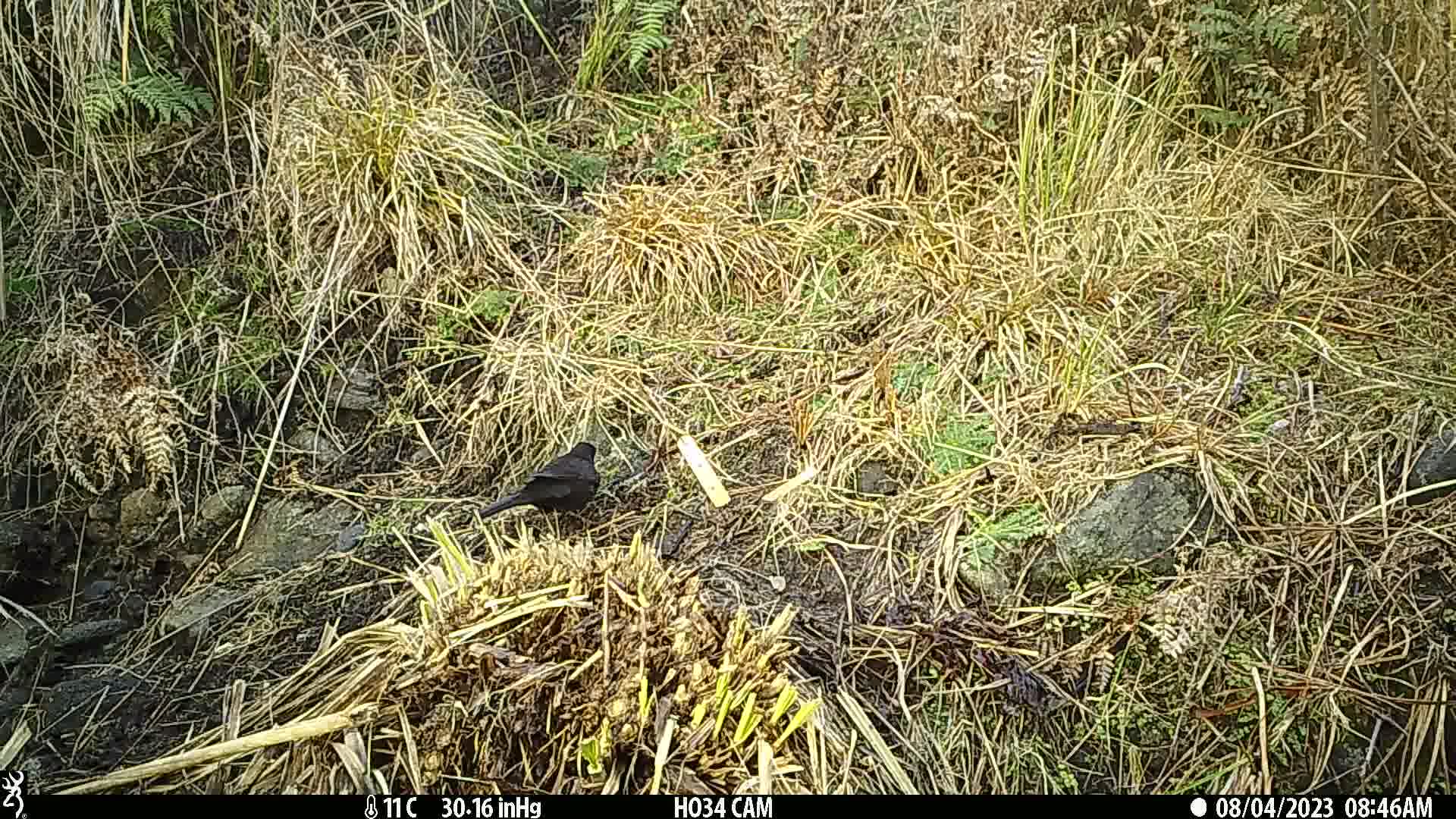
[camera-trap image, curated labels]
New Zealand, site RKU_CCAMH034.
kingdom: Animalia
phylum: Chordata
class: Aves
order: Passeriformes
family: Turdidae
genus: Turdus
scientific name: Turdus merula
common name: eurasian blackbird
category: blackbird